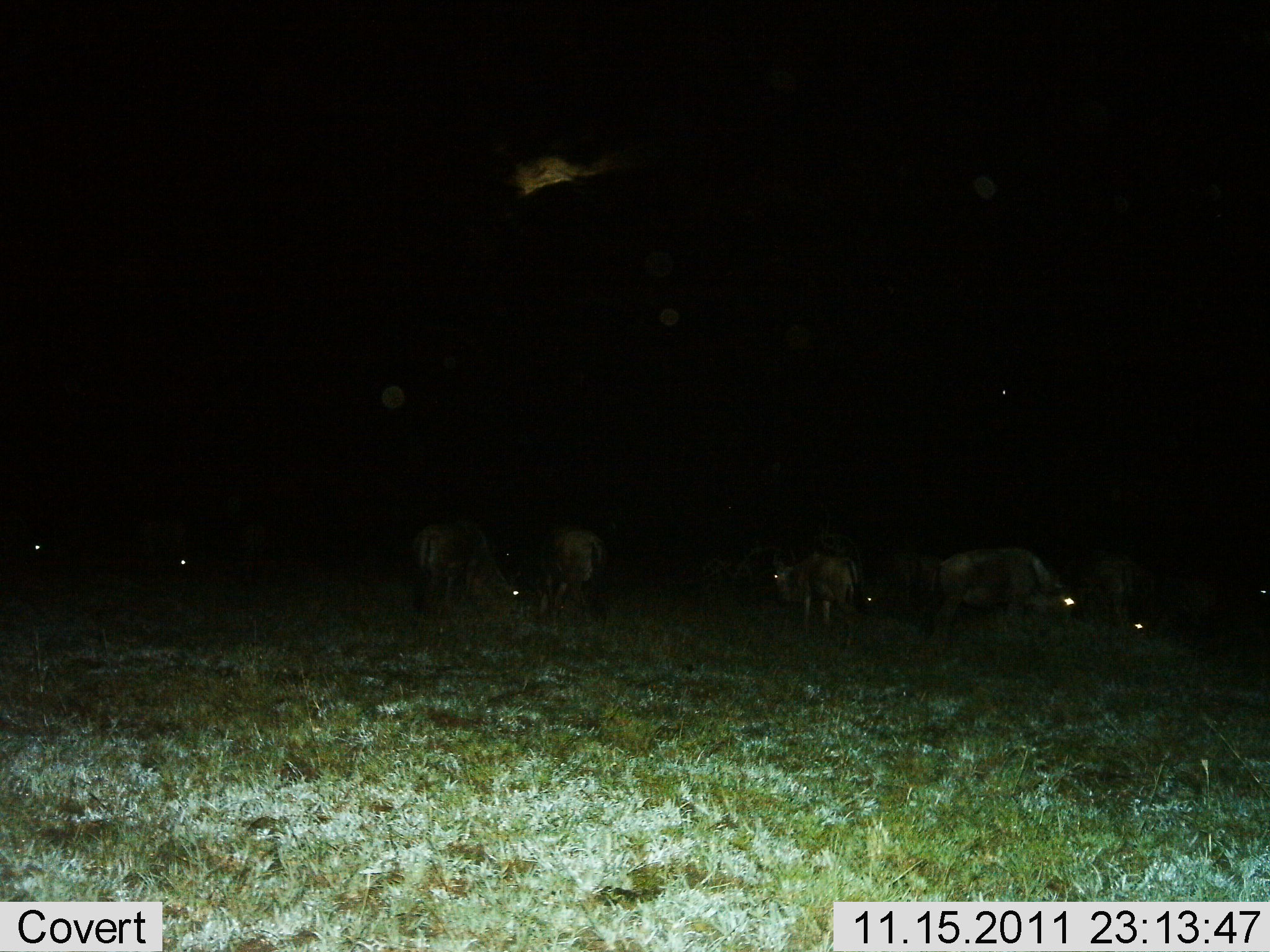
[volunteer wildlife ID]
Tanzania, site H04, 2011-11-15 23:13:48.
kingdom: Animalia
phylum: Chordata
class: Mammalia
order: Artiodactyla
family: Bovidae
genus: Connochaetes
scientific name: Connochaetes taurinus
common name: blue wildebeest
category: wildebeest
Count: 9.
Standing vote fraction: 64%.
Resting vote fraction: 14%.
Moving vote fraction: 14%.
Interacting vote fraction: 0%.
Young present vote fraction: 0%.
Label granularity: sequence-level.